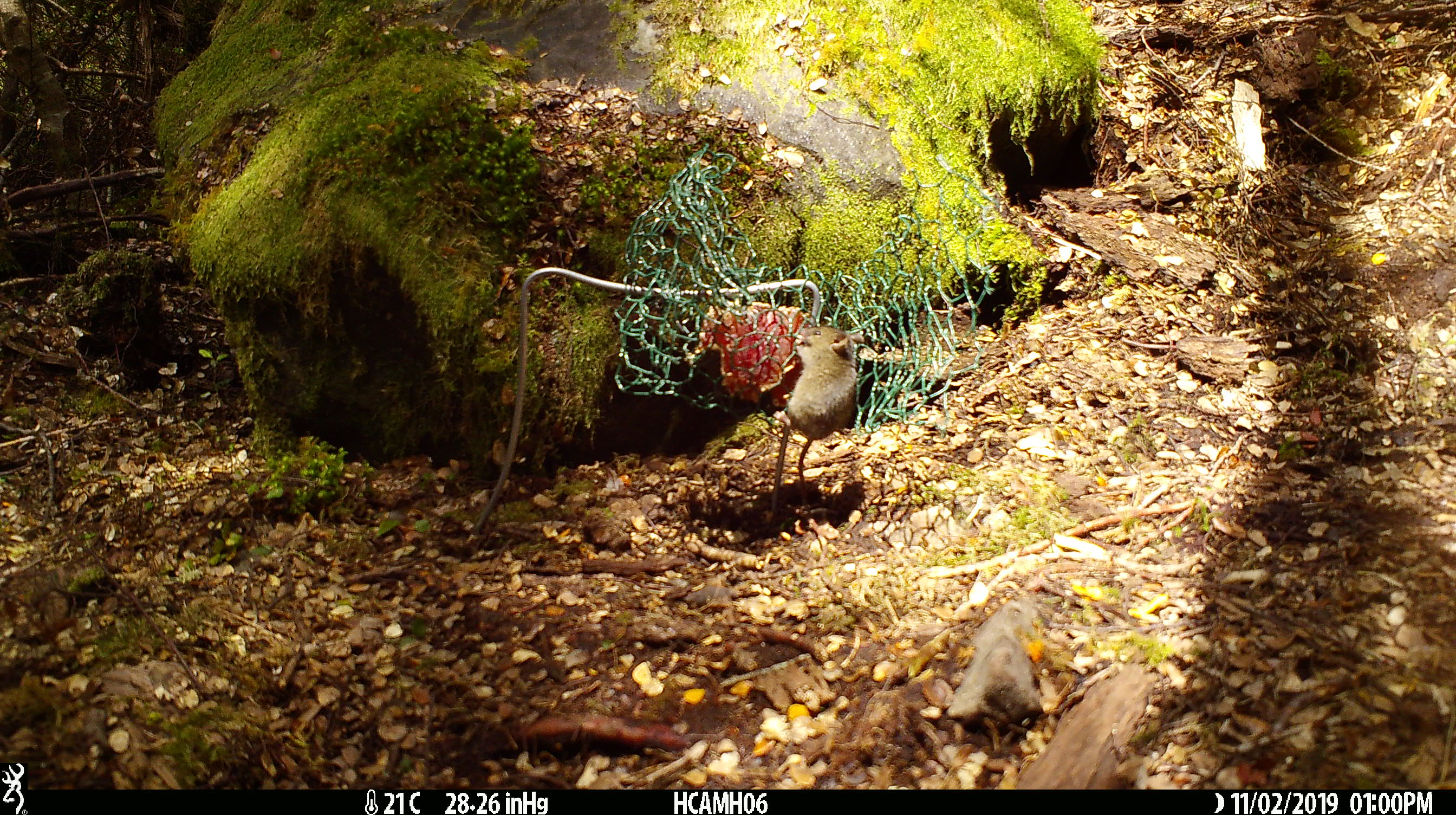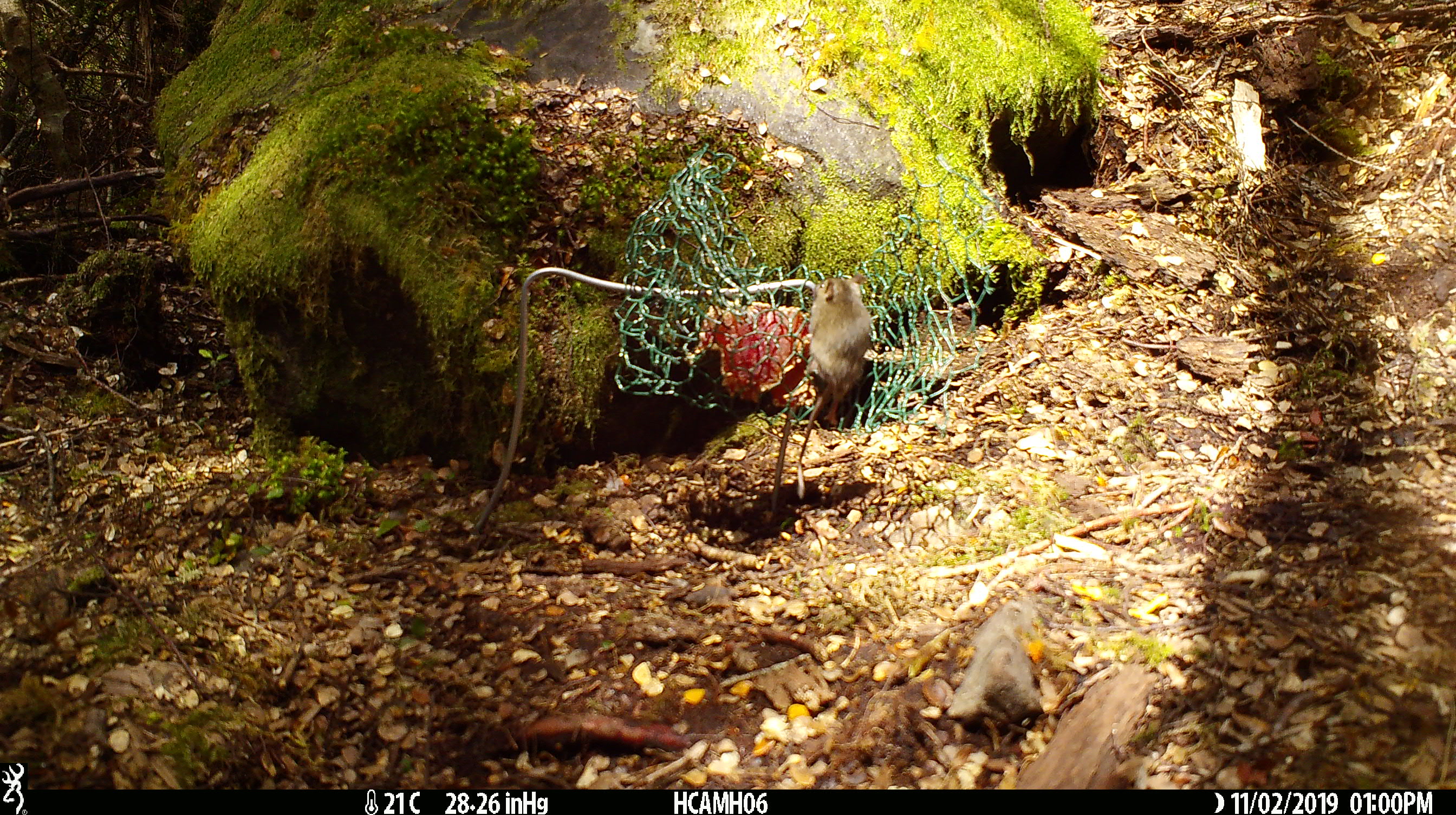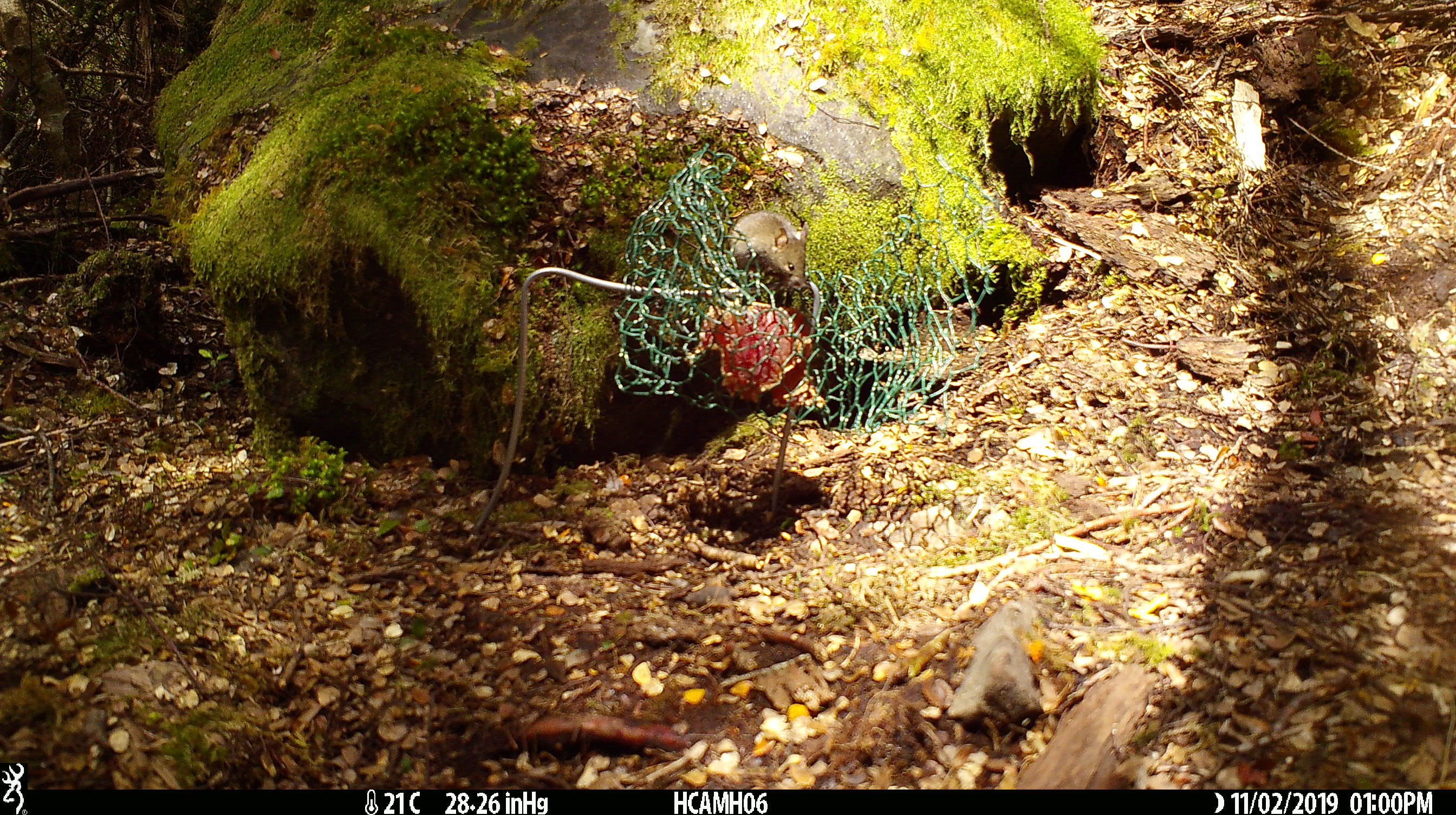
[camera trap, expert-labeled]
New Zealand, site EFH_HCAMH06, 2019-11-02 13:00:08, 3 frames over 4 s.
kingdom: Animalia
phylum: Chordata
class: Mammalia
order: Rodentia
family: Muridae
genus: Mus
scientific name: Mus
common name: mouse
Mouse (Mus).